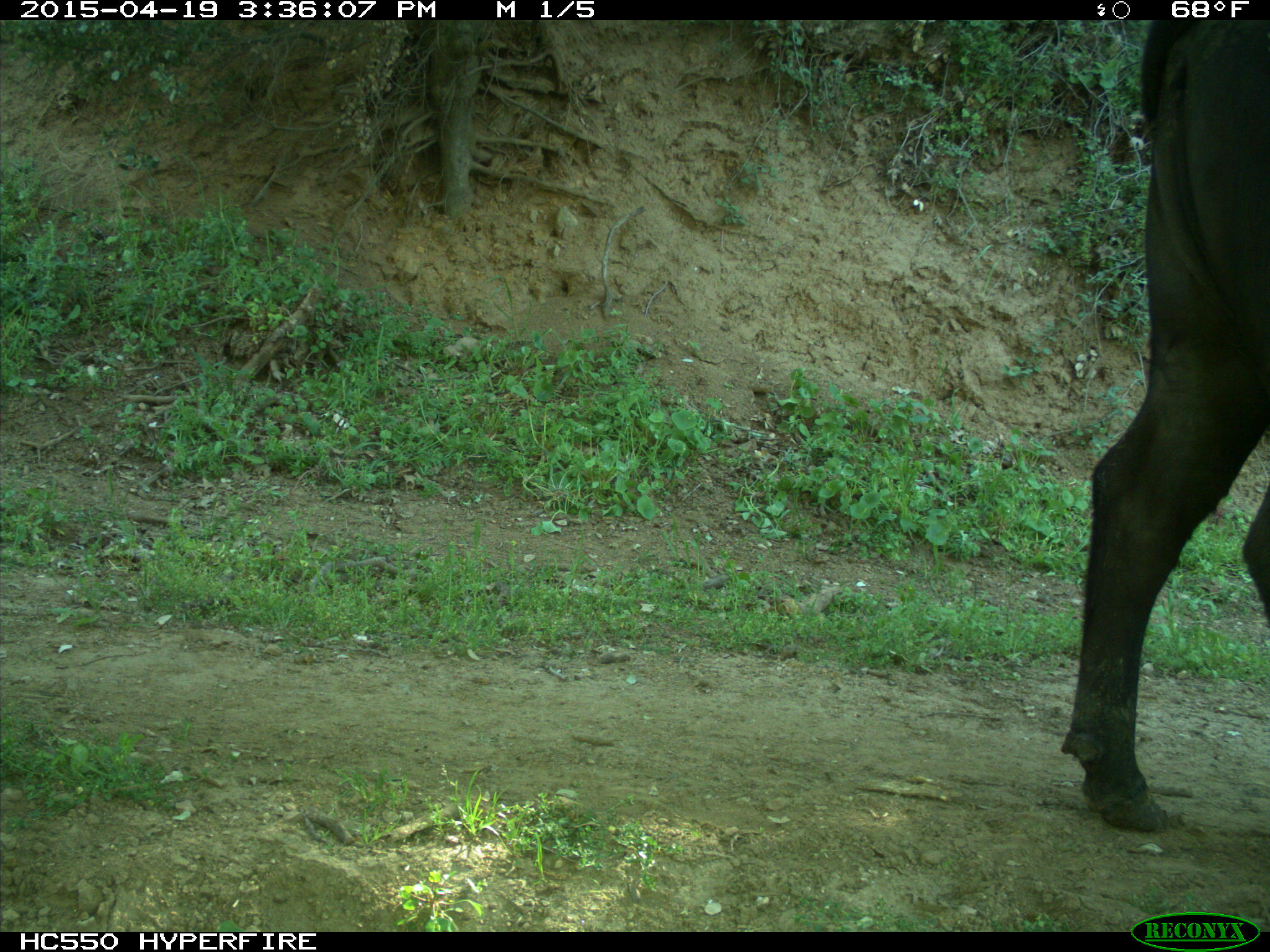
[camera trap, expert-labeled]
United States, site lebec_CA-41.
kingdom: Animalia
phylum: Chordata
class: Mammalia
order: Artiodactyla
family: Bovidae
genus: Bos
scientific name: Bos taurus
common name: domestic cow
Bos taurus (domestic cow).